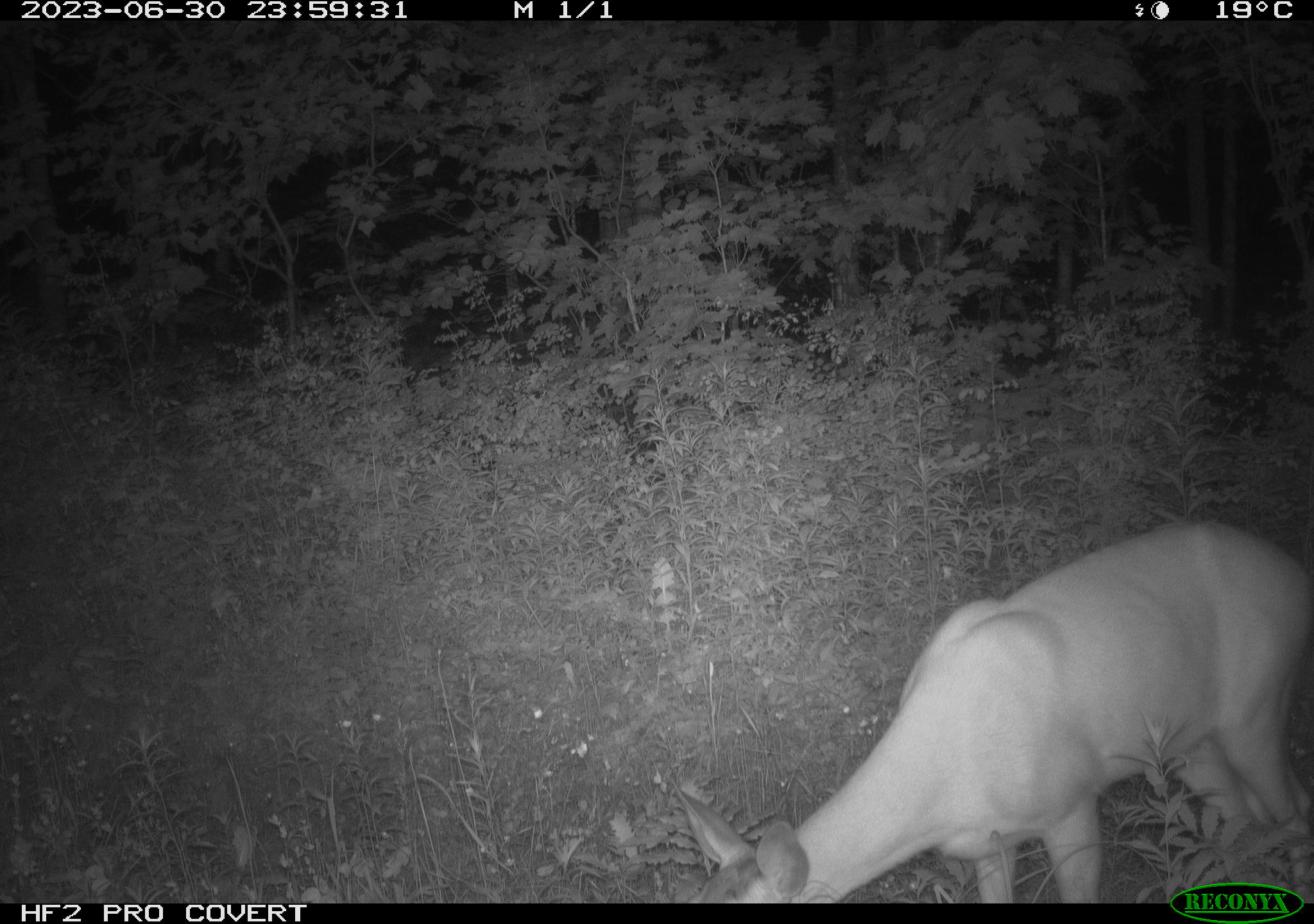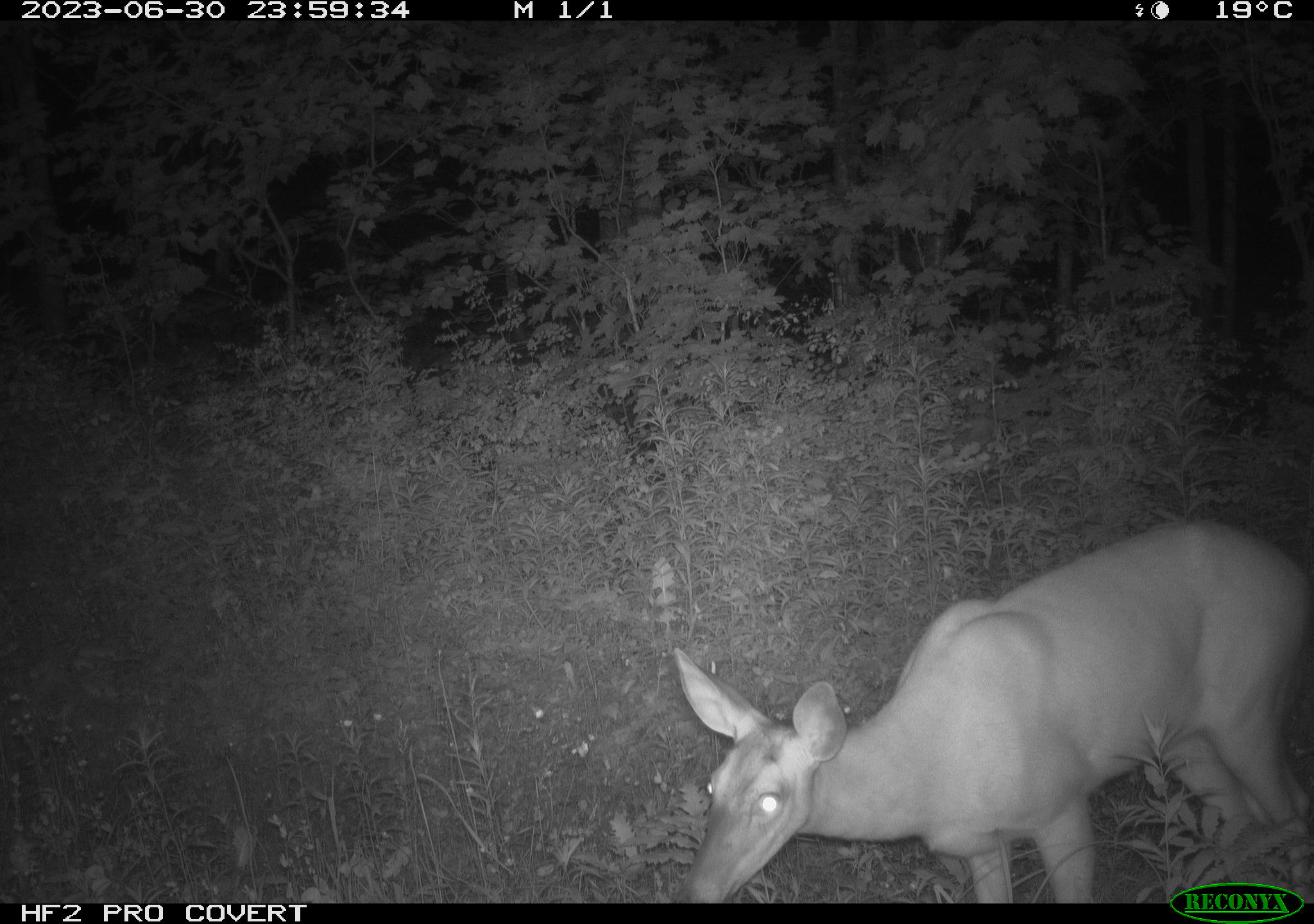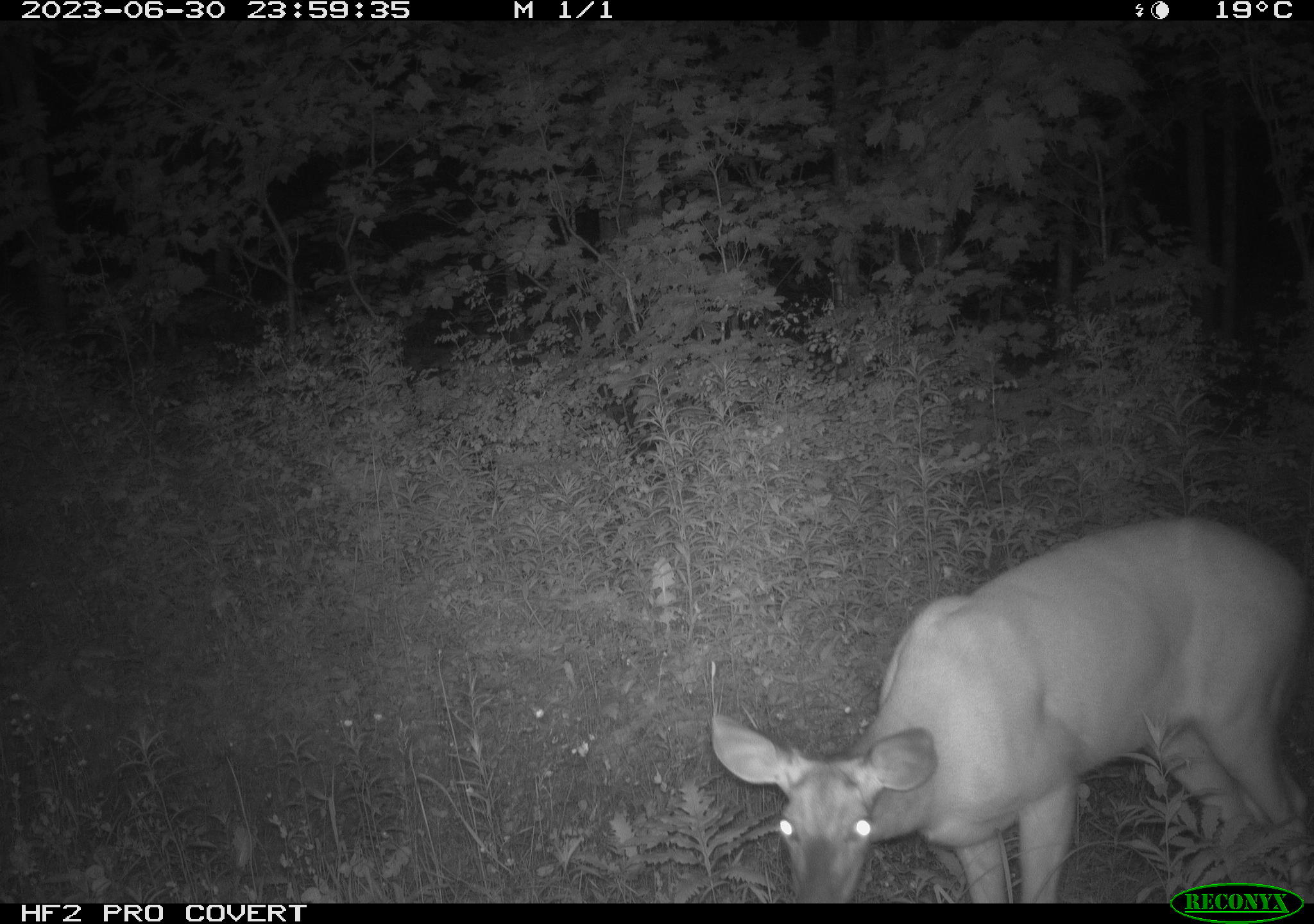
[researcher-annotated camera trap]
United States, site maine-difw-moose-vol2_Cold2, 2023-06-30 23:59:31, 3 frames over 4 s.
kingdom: Animalia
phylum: Chordata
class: Mammalia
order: Artiodactyla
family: Cervidae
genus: Odocoileus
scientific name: Odocoileus virginianus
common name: white-tailed deer